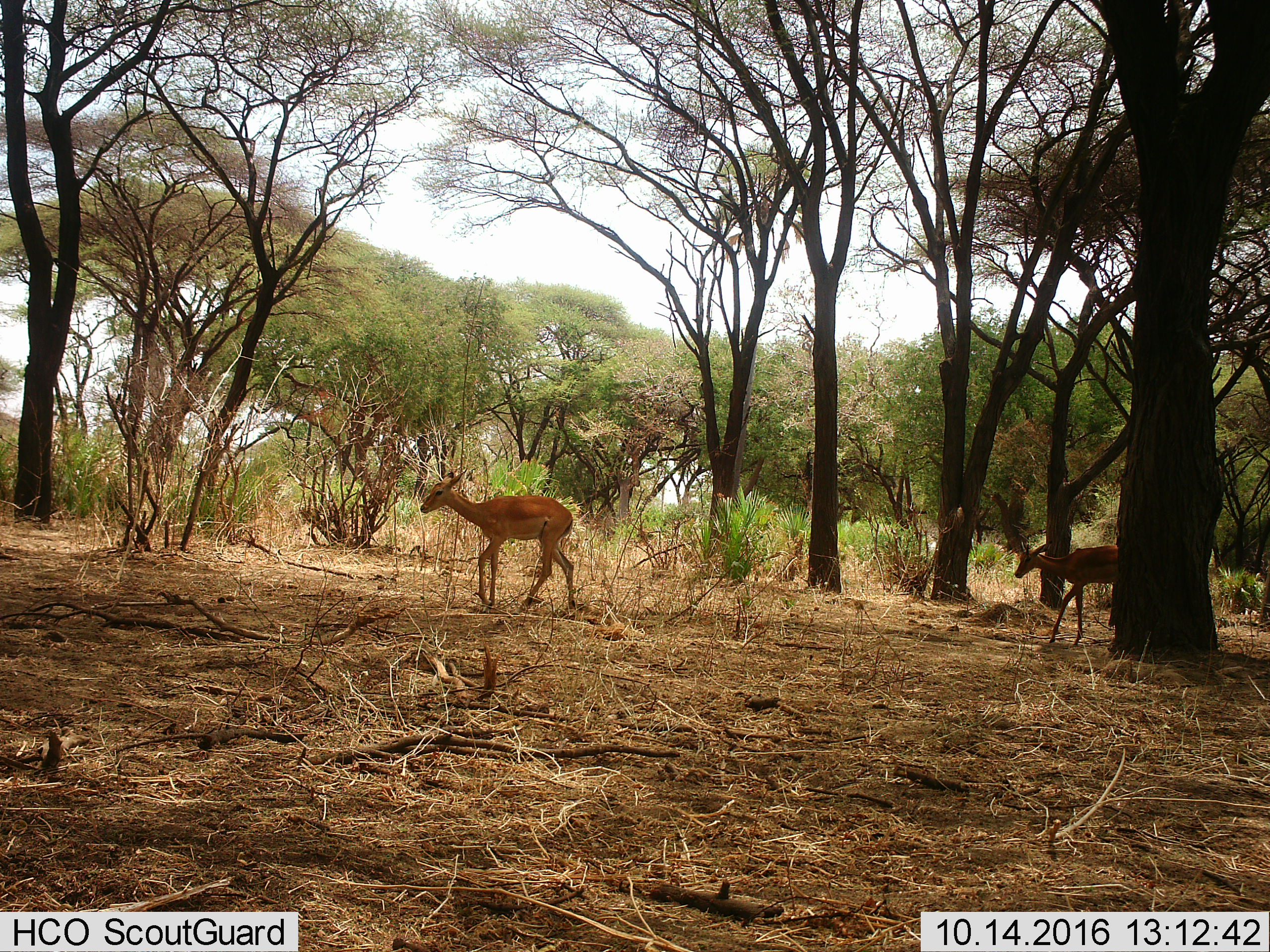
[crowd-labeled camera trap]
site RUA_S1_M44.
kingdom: Animalia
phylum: Chordata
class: Mammalia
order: Artiodactyla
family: Bovidae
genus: Aepyceros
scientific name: Aepyceros melampus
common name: impala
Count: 2.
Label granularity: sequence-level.